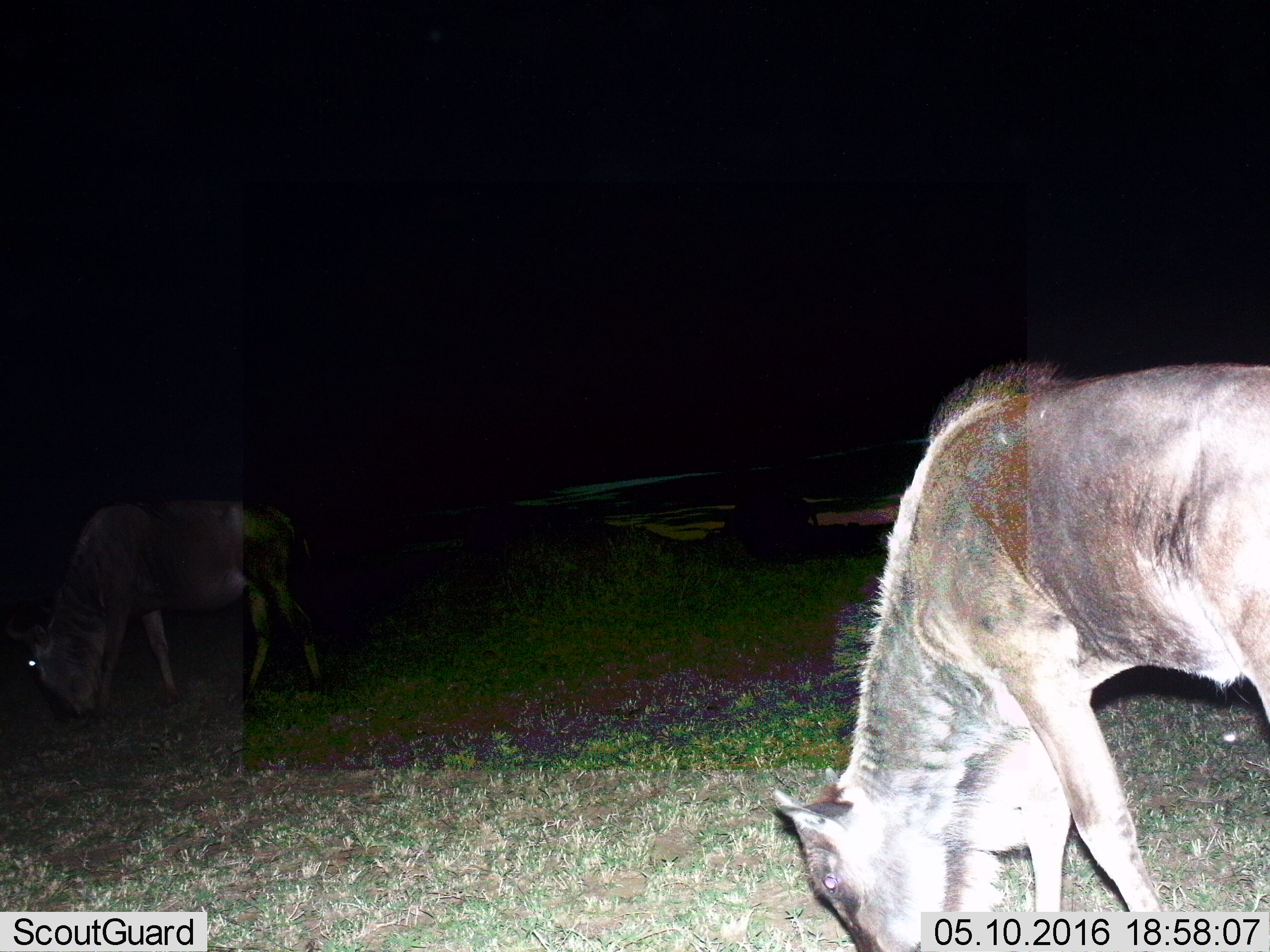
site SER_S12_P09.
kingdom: Animalia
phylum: Chordata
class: Mammalia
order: Artiodactyla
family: Bovidae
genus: Connochaetes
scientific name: Connochaetes taurinus taurinus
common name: blue wildebeest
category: wildebeestblue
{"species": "wildebeestblue (blue wildebeest) (Connochaetes taurinus taurinus)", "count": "2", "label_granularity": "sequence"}